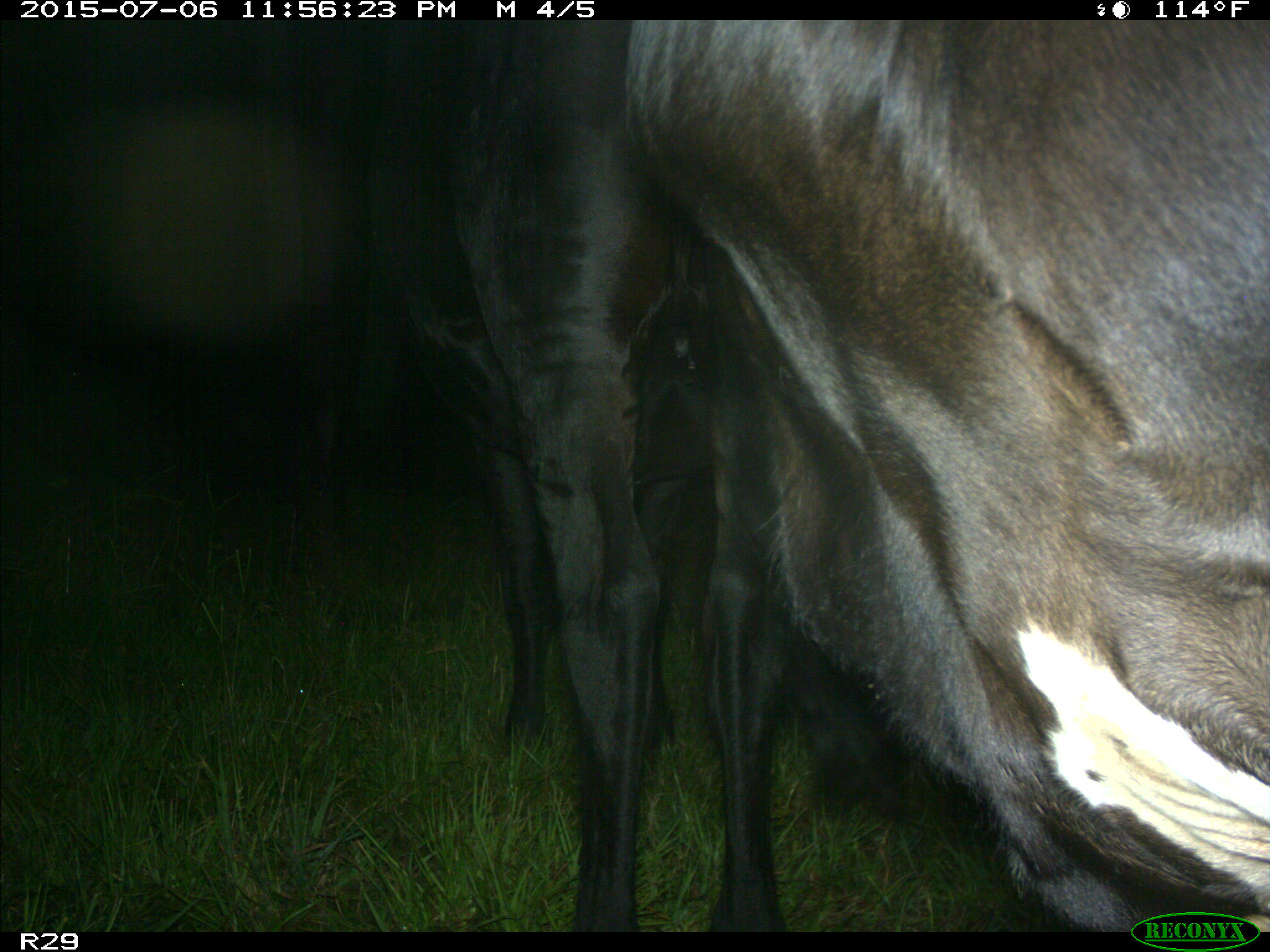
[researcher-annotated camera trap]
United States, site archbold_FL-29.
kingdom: Animalia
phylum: Chordata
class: Mammalia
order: Artiodactyla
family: Bovidae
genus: Bos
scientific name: Bos taurus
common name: domestic cow